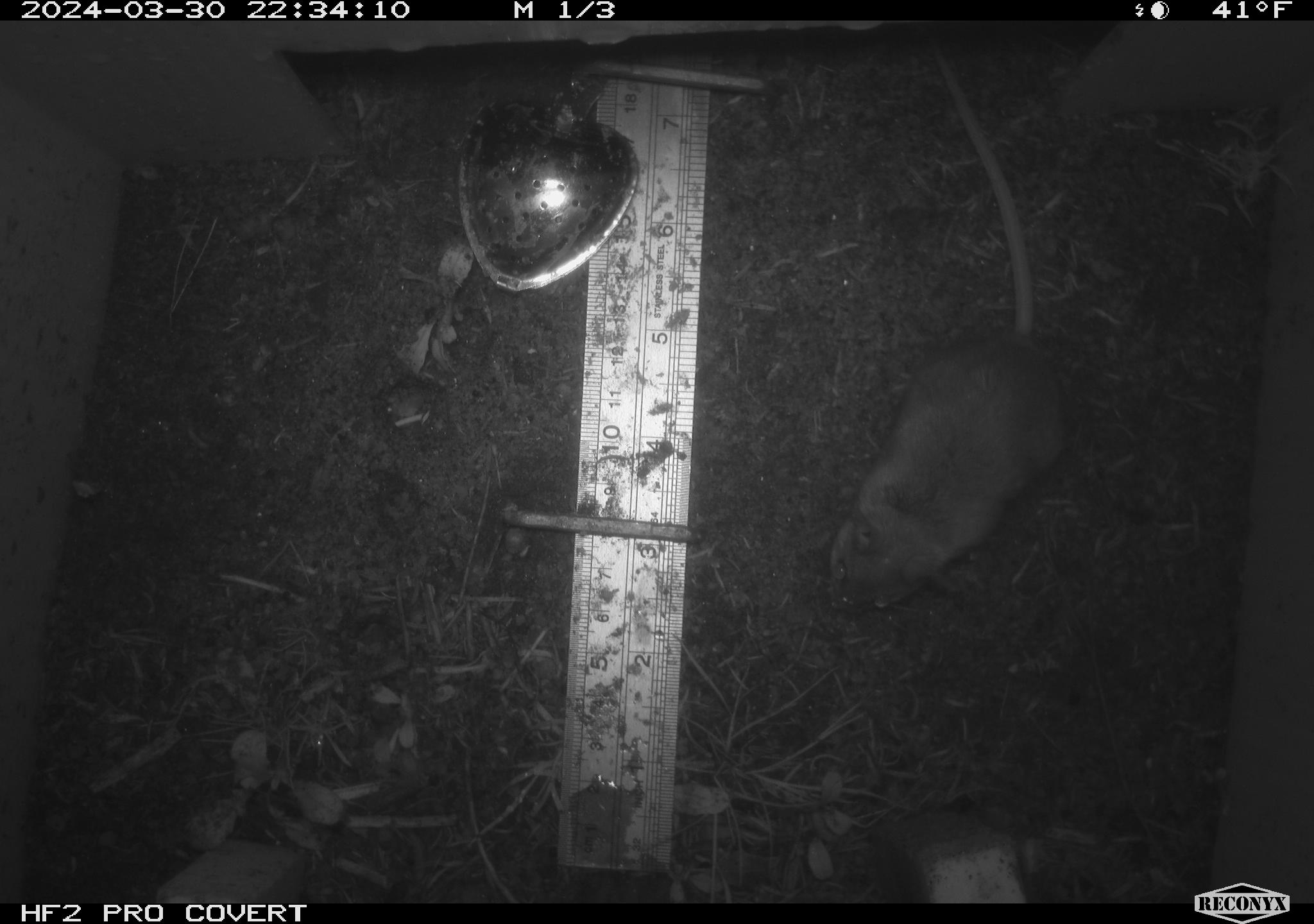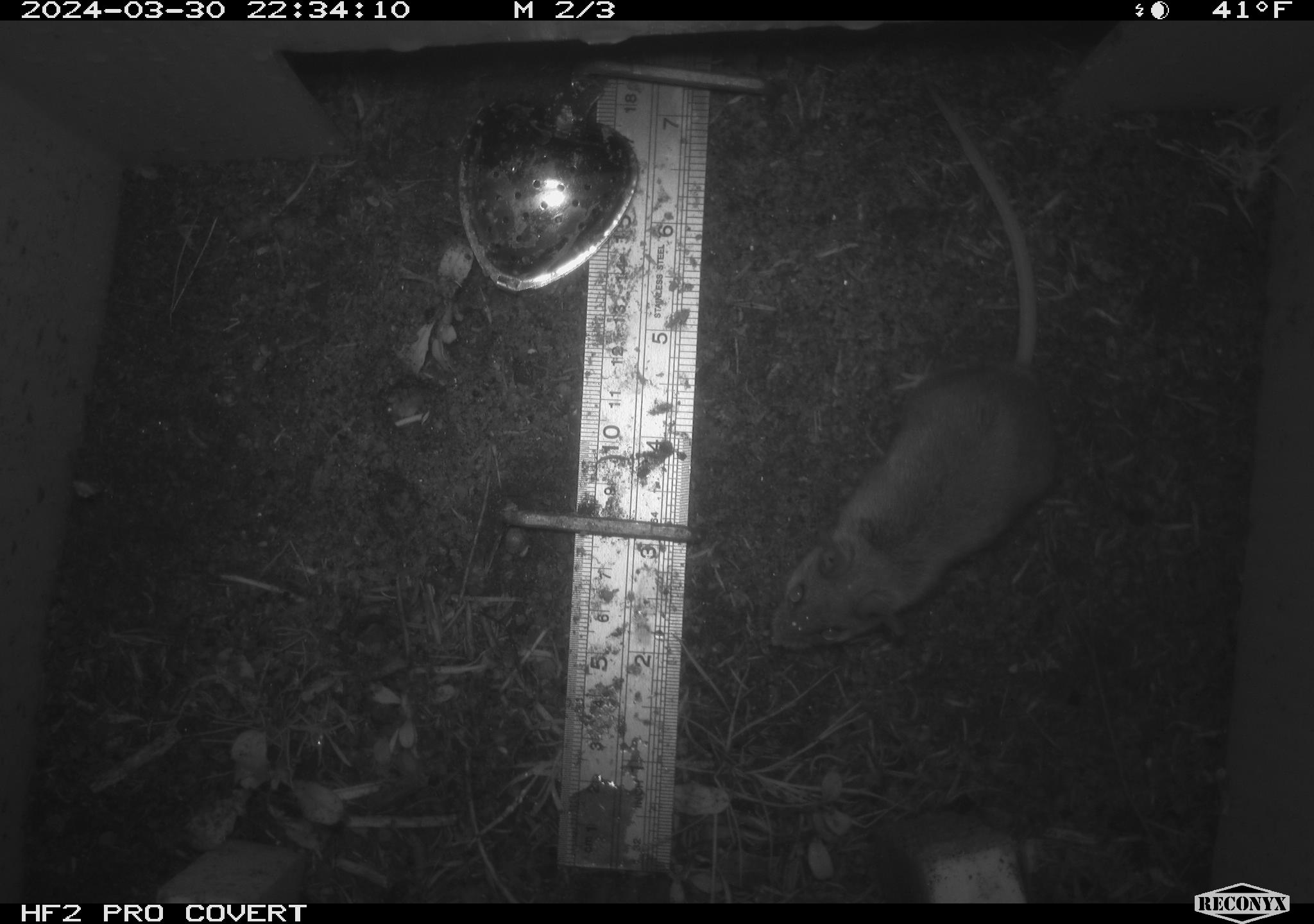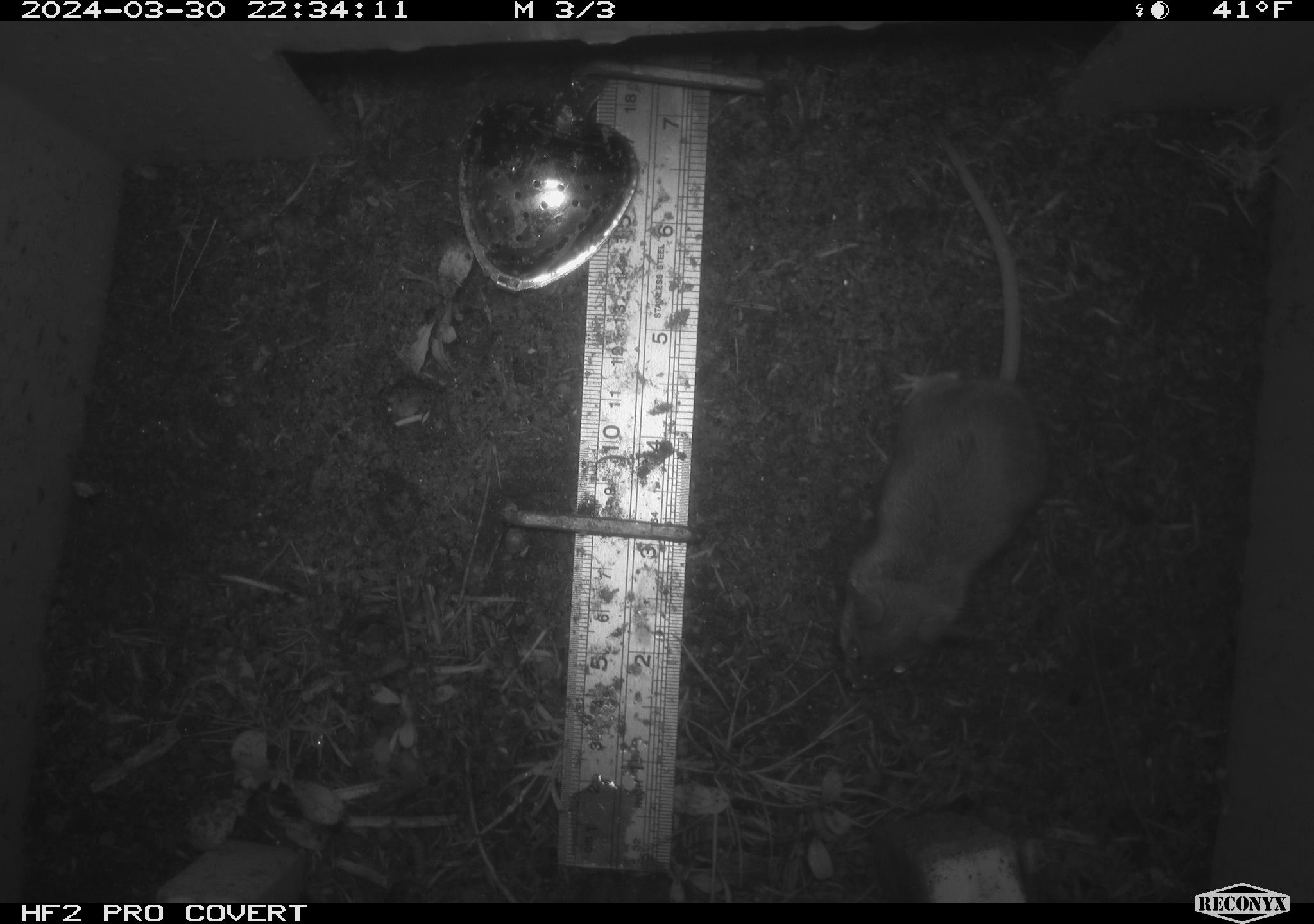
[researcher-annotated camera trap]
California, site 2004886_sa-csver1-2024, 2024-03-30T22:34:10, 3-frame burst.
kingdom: Animalia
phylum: Chordata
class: Mammalia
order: Rodentia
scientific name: Rodentia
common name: rodent